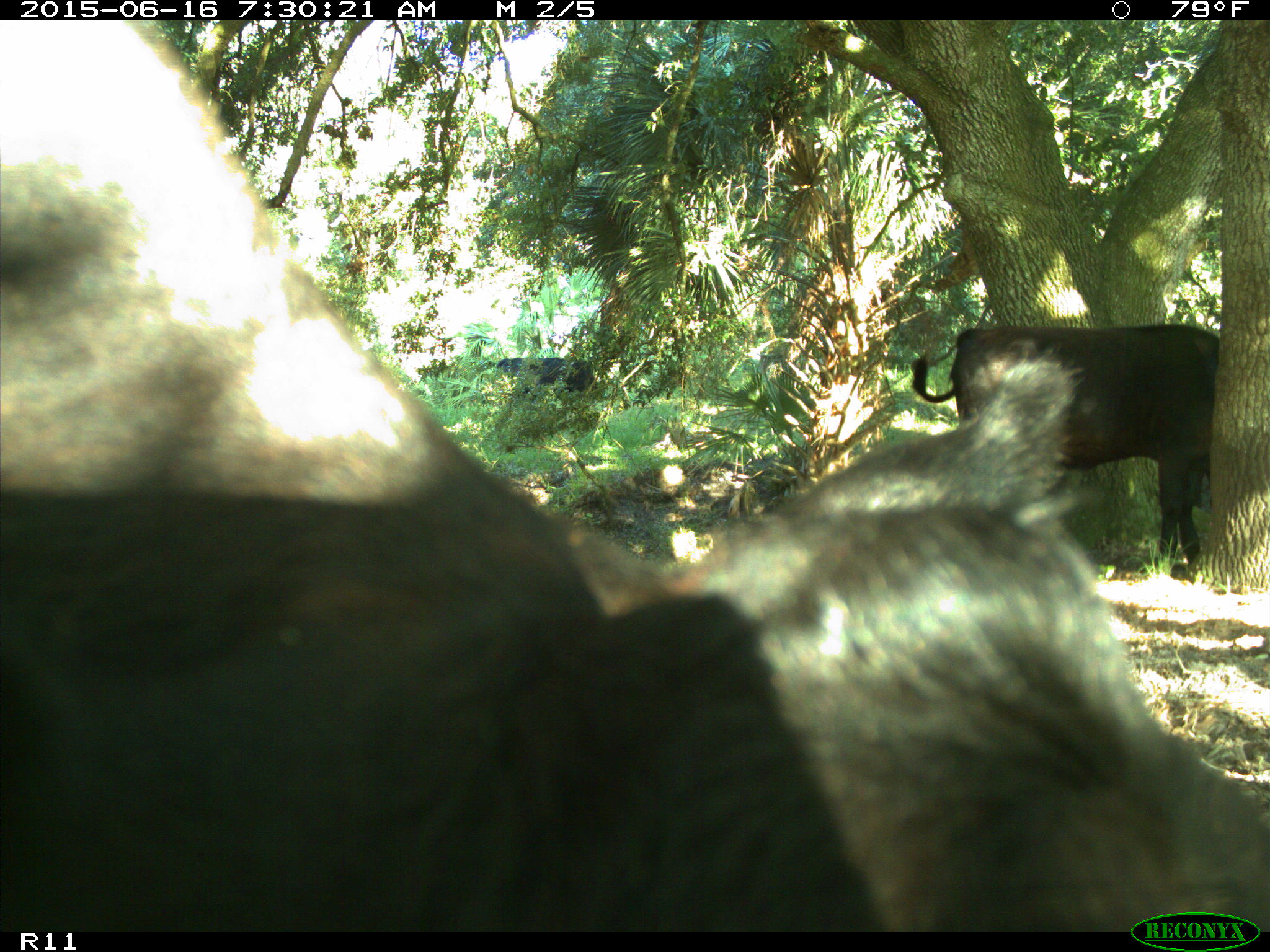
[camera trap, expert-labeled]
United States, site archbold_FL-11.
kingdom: Animalia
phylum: Chordata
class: Mammalia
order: Artiodactyla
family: Bovidae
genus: Bos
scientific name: Bos taurus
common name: domestic cow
Bos taurus (domestic cow).